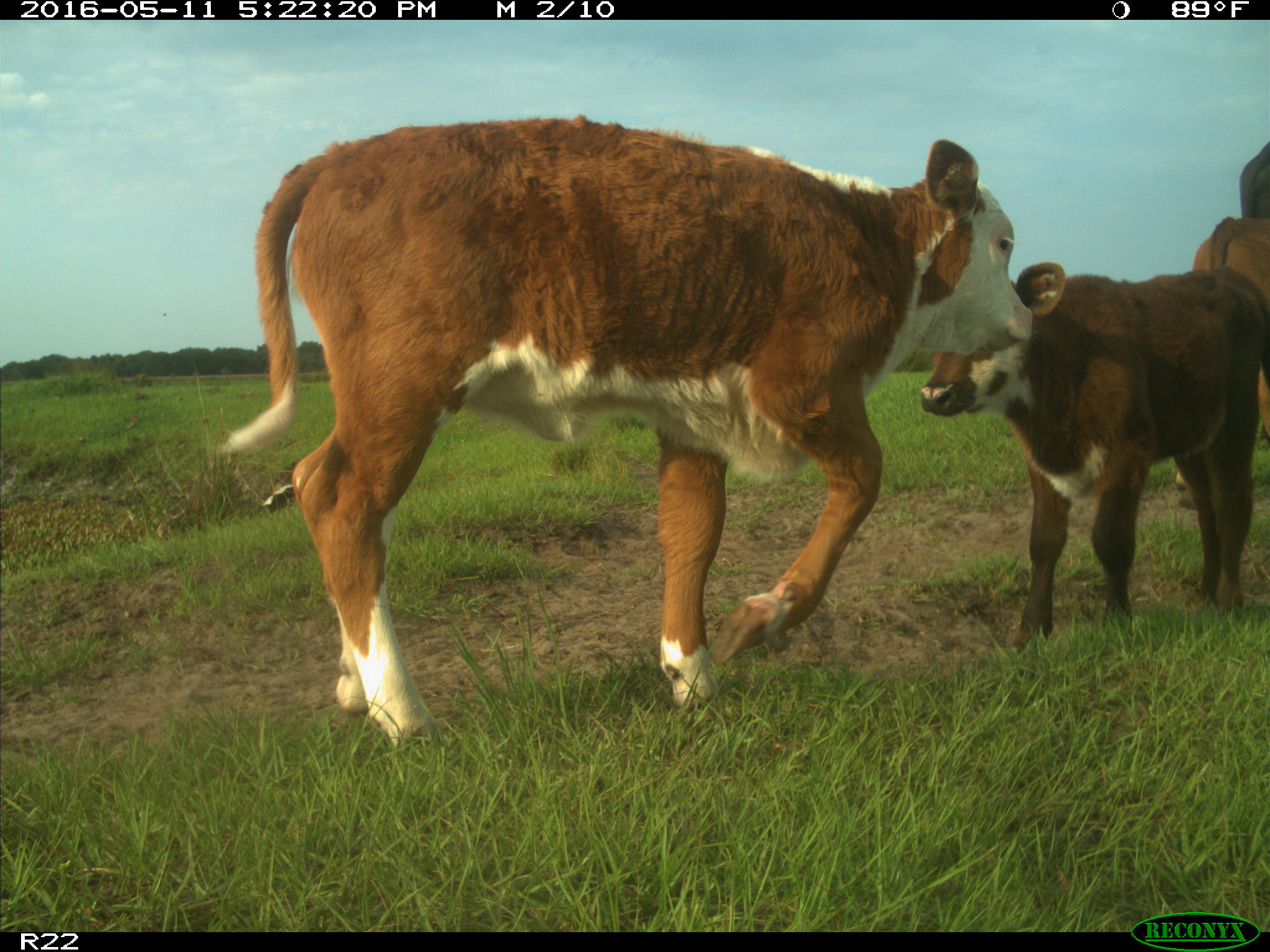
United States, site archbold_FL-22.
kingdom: Animalia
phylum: Chordata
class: Mammalia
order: Artiodactyla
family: Bovidae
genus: Bos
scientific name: Bos taurus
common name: domestic cow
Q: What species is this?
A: Bos taurus (domestic cow).